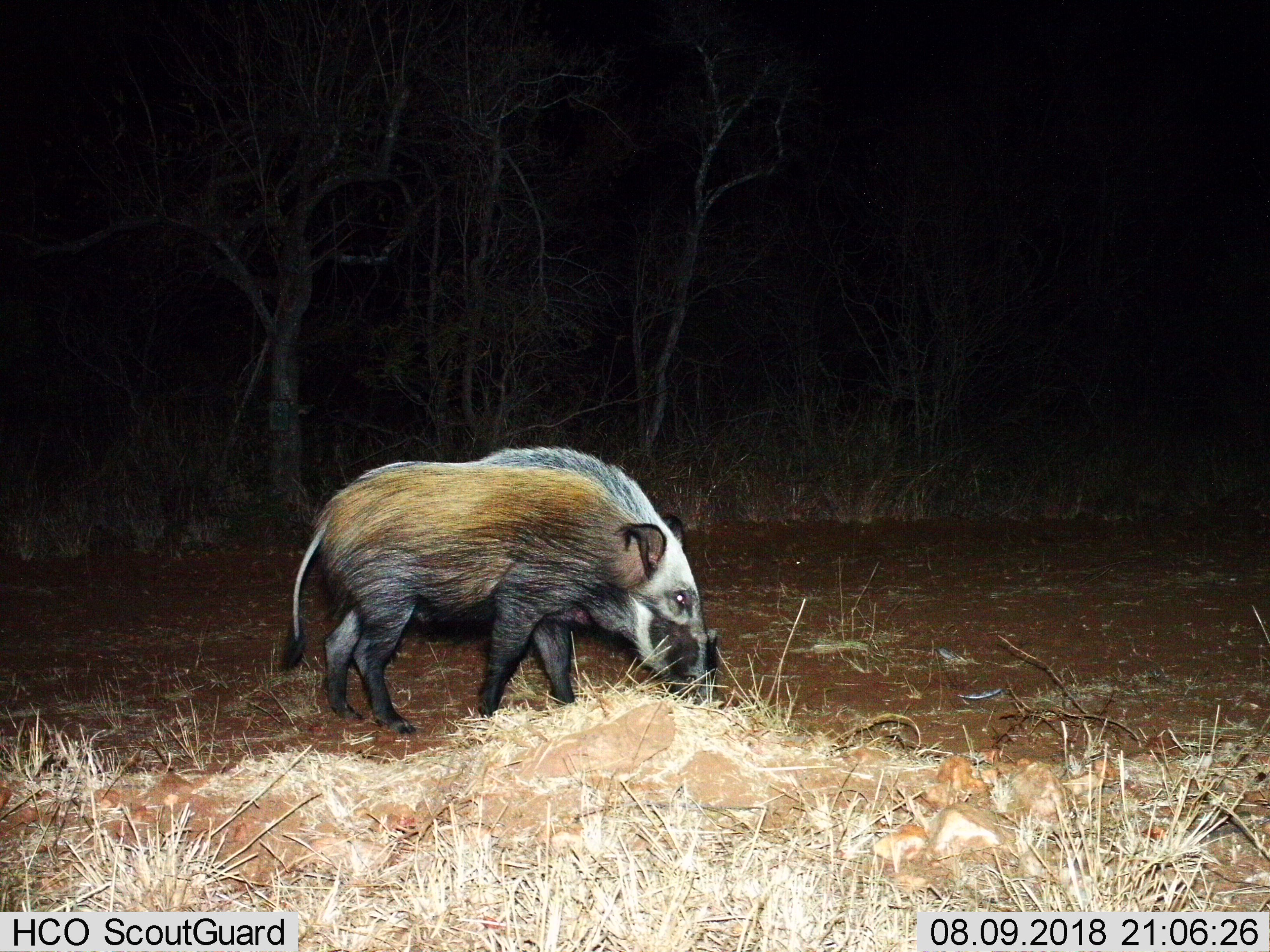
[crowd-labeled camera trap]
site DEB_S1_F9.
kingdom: Animalia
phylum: Chordata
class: Mammalia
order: Artiodactyla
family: Suidae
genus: Potamochoerus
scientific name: Potamochoerus larvatus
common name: bushpig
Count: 1.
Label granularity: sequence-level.